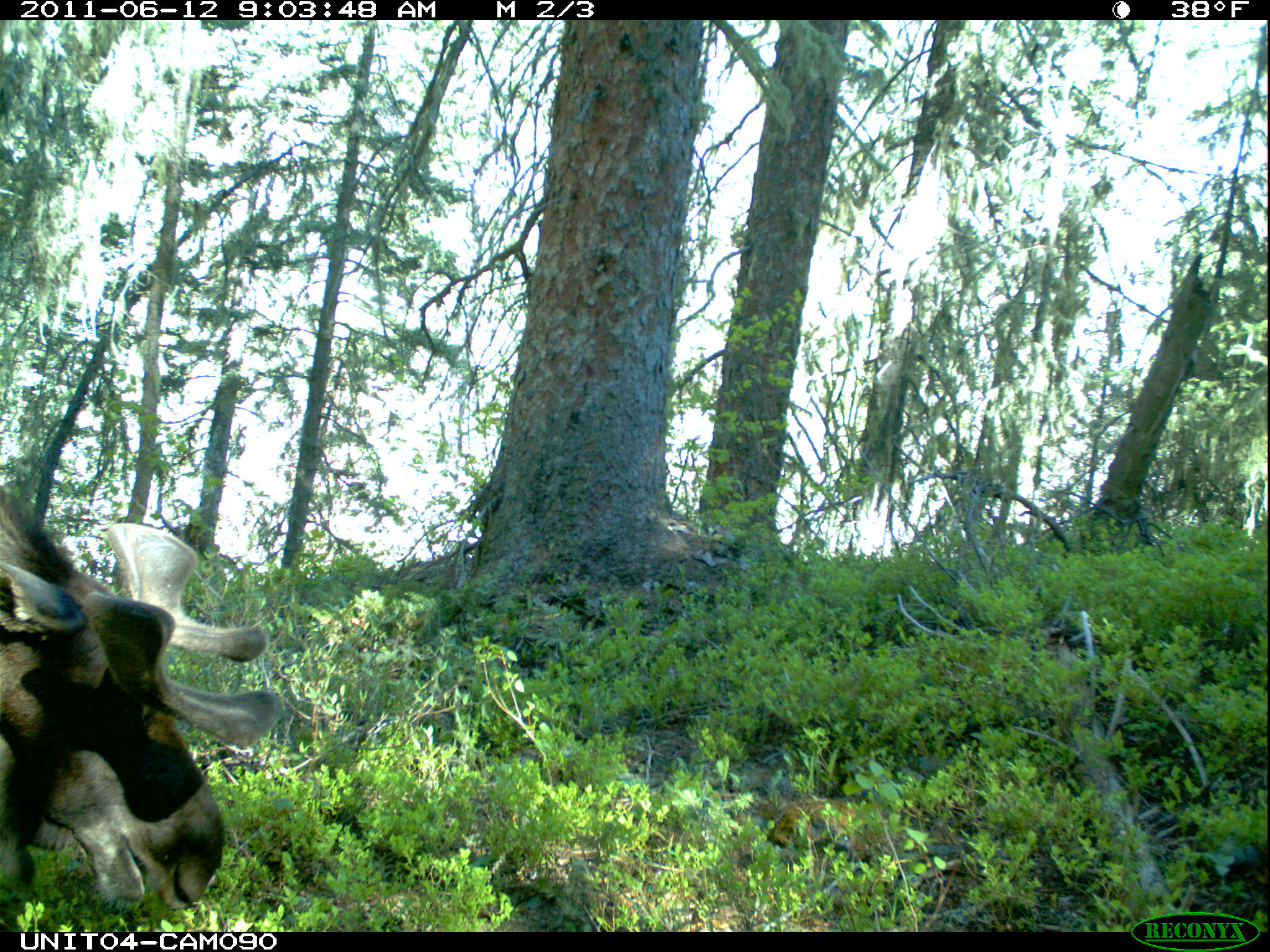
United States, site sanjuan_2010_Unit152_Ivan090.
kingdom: Animalia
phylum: Chordata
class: Mammalia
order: Artiodactyla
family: Cervidae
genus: Alces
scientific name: Alces alces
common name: moose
Alces alces (moose).